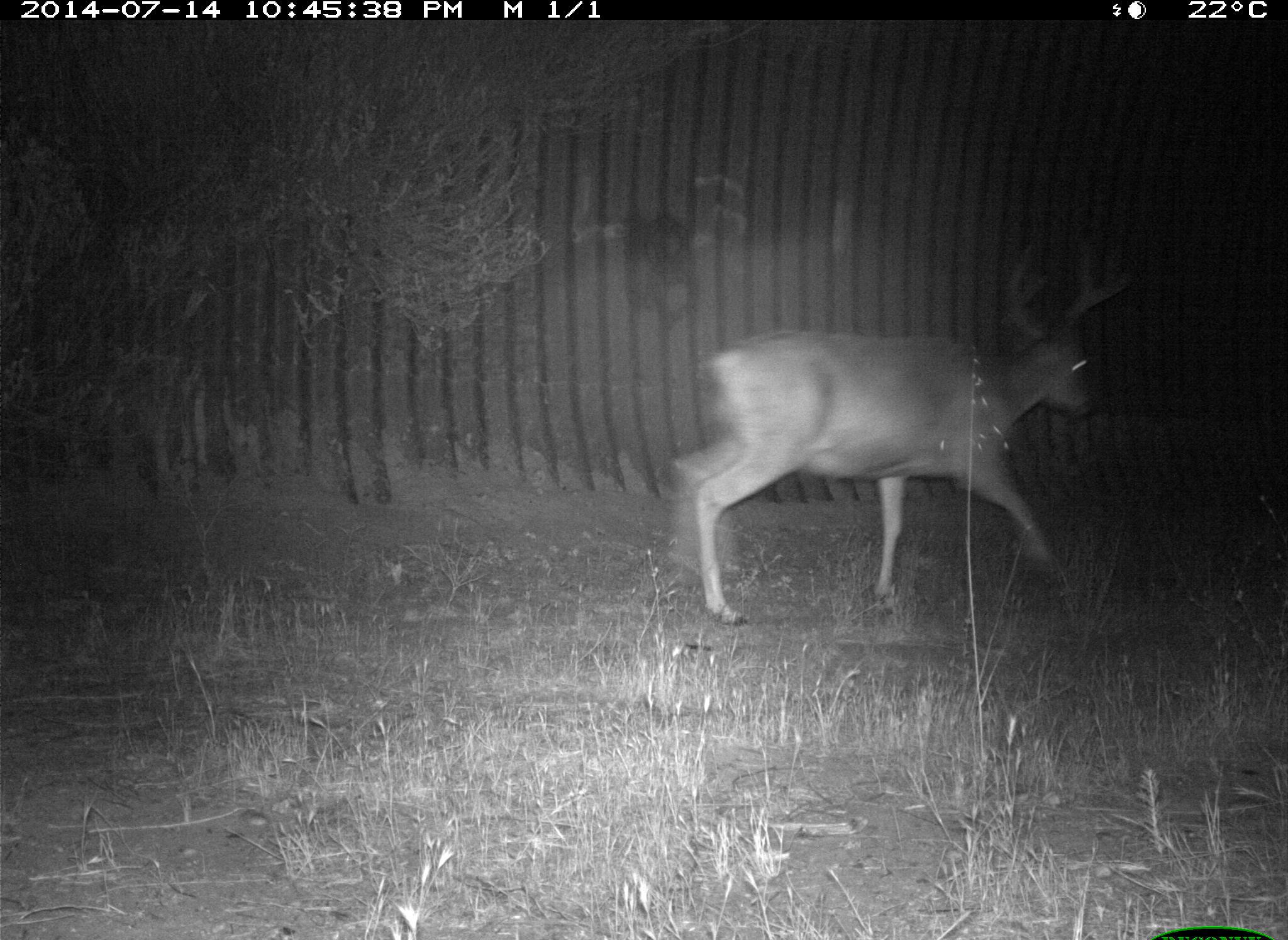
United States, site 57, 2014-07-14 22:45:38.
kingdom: Animalia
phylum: Chordata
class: Mammalia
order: Artiodactyla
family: Cervidae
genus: Odocoileus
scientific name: Odocoileus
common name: deer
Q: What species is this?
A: Deer (Odocoileus).